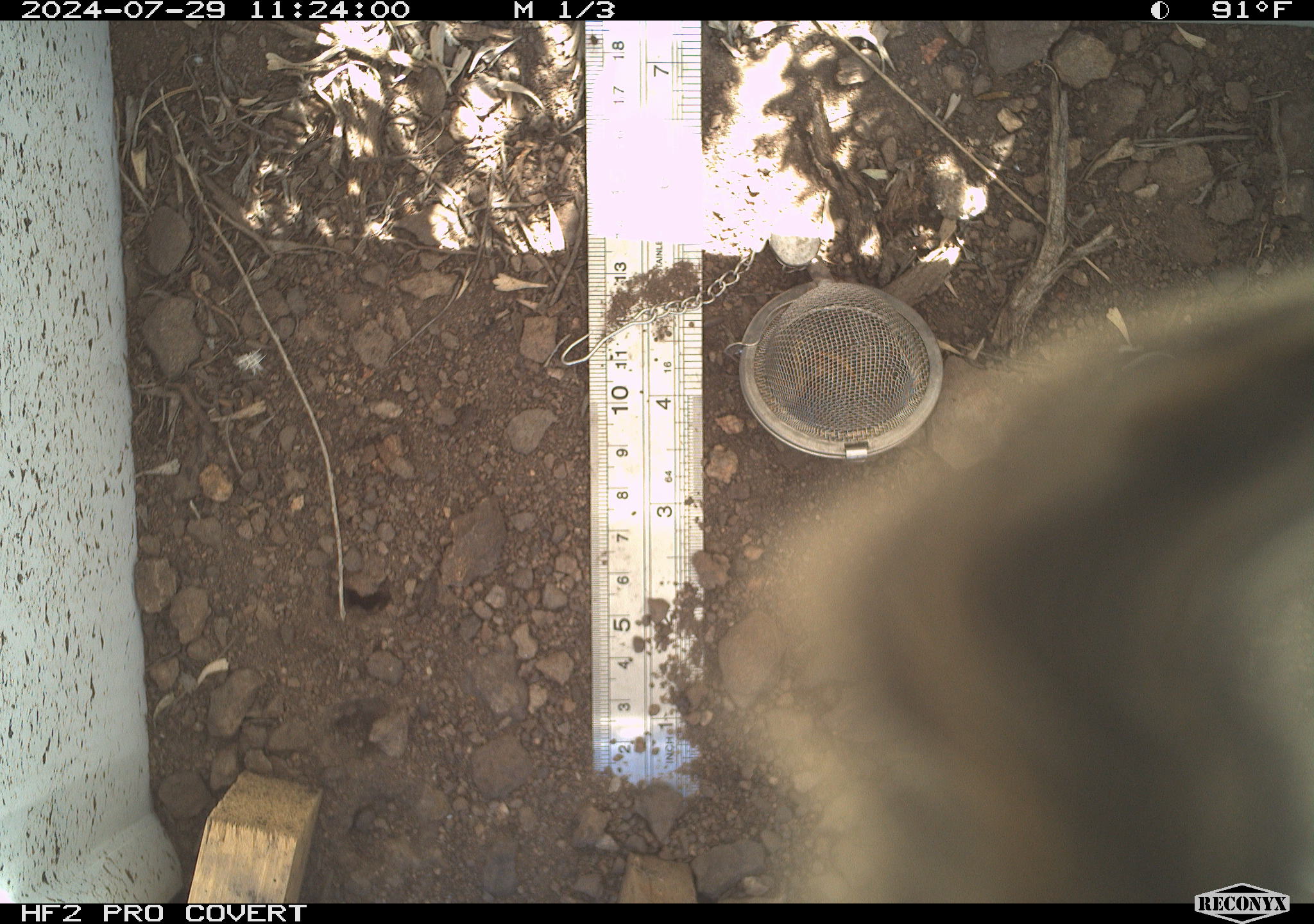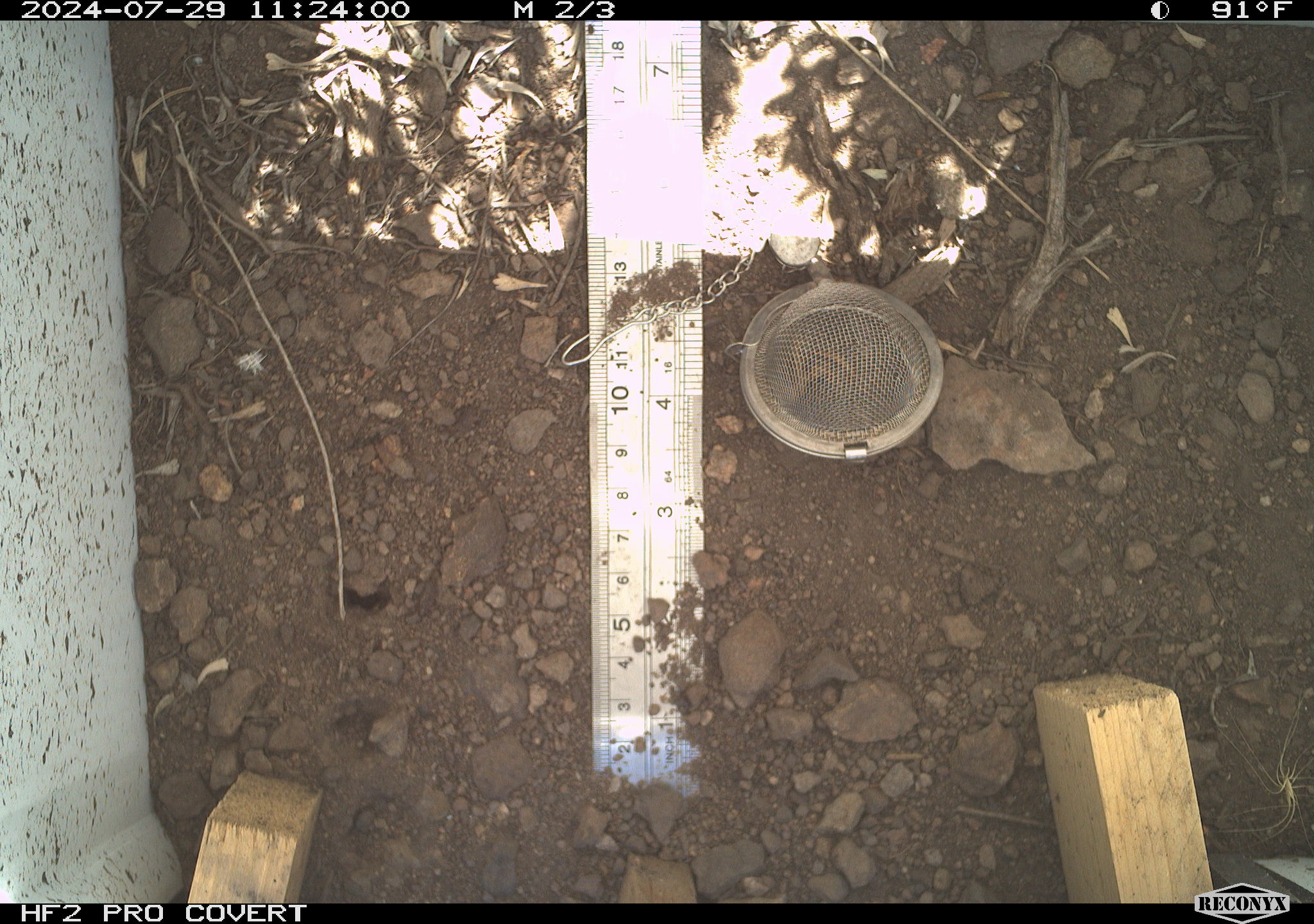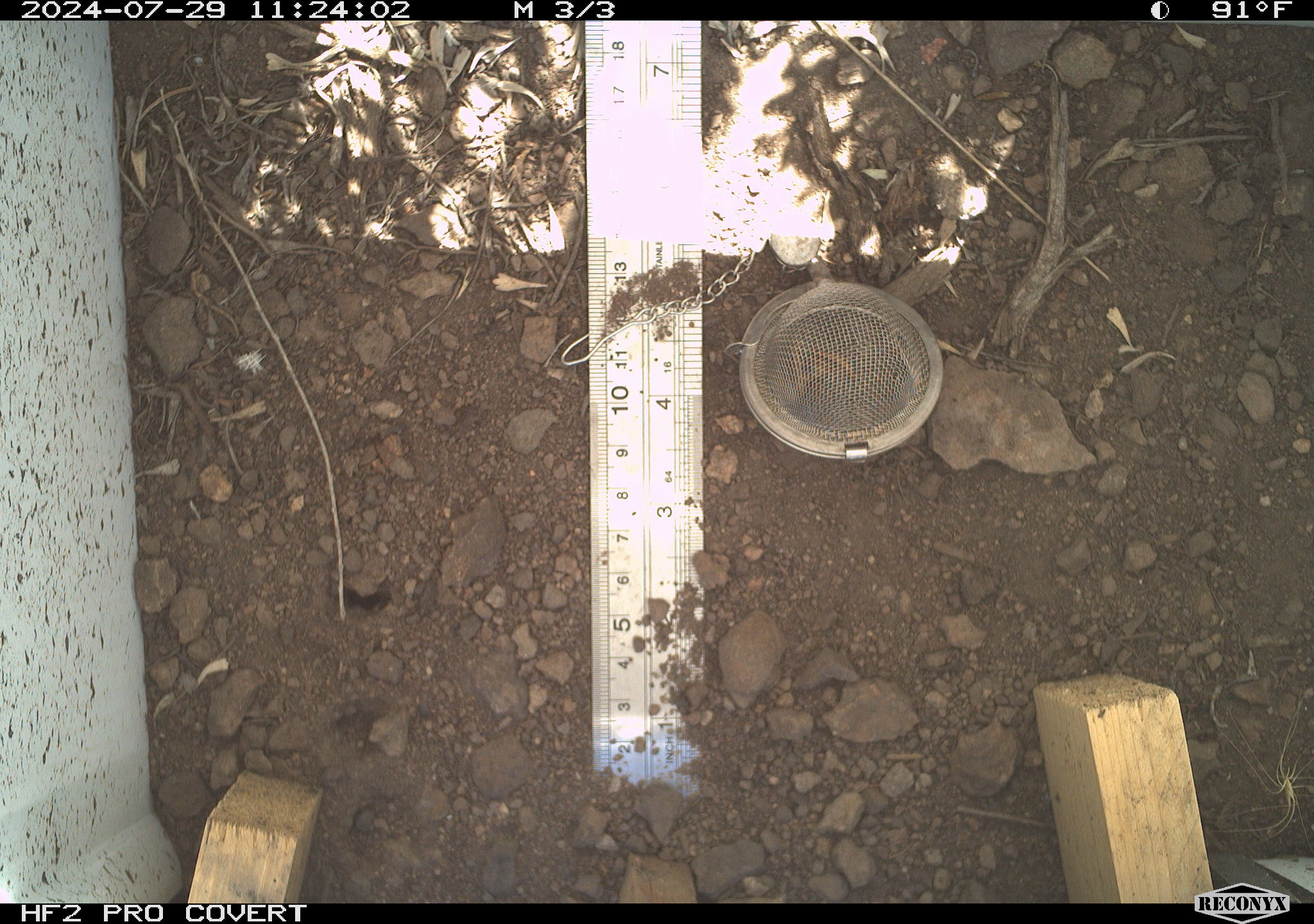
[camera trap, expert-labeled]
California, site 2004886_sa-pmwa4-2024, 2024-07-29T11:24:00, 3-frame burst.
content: unidentified animal